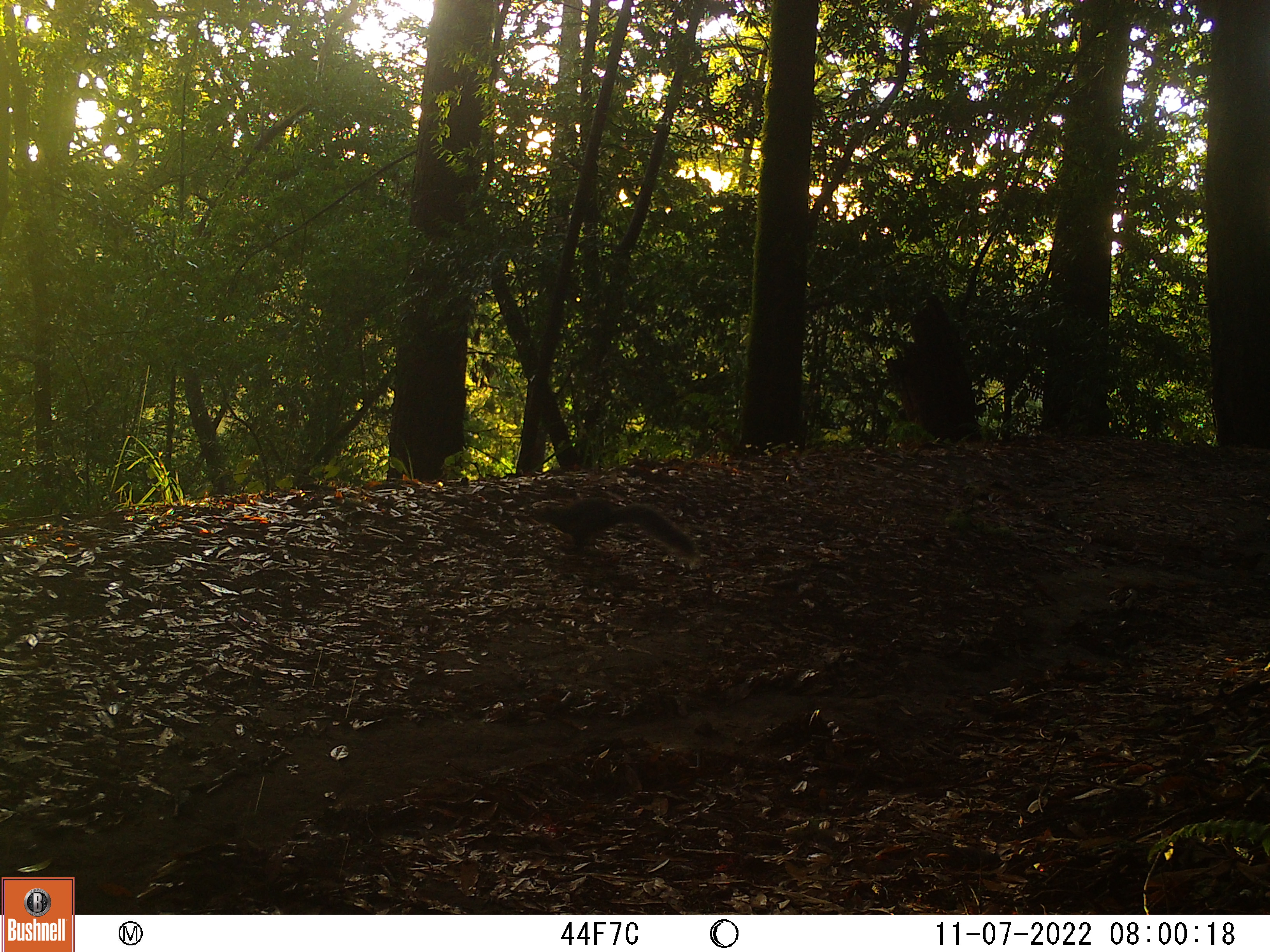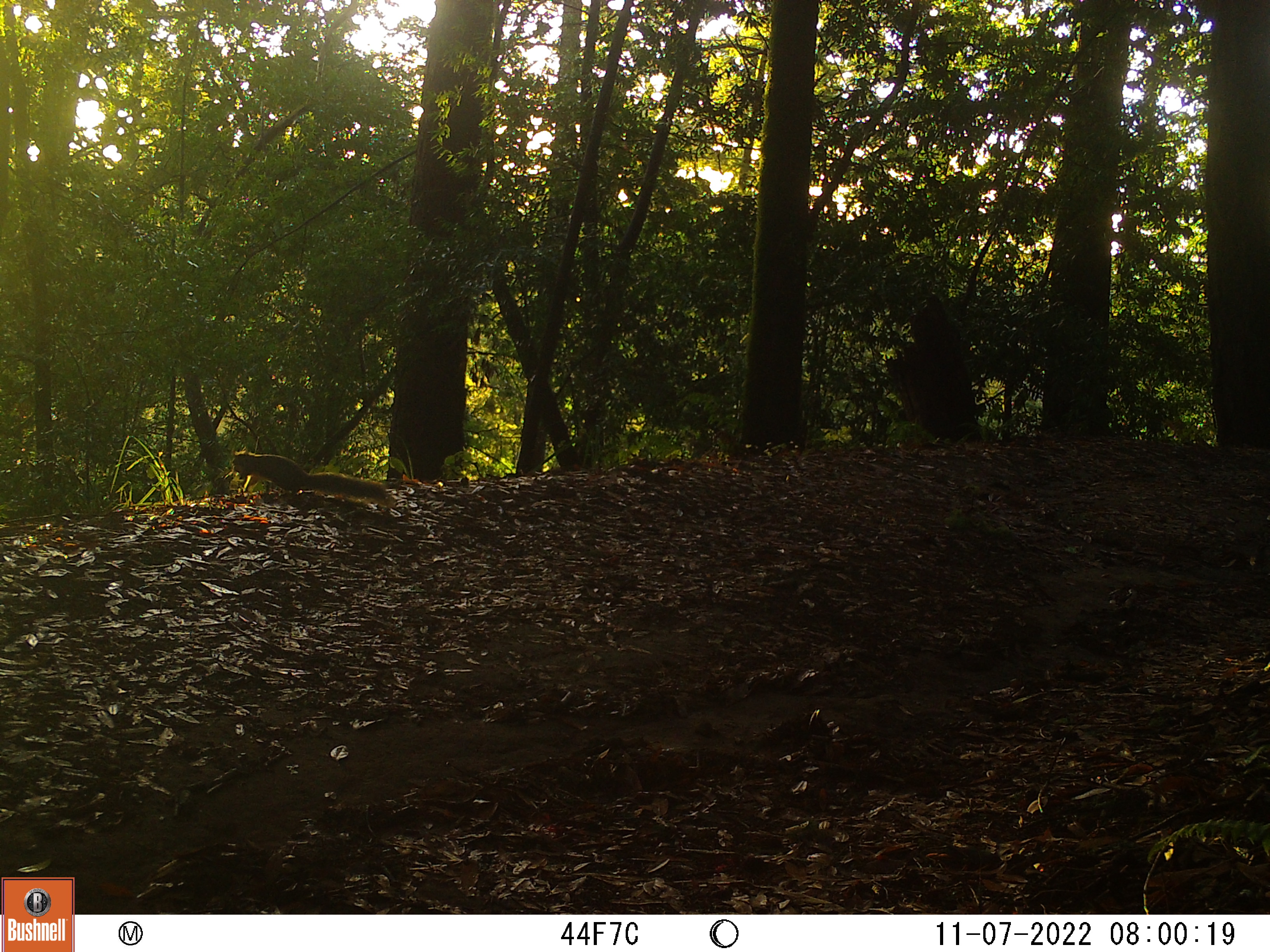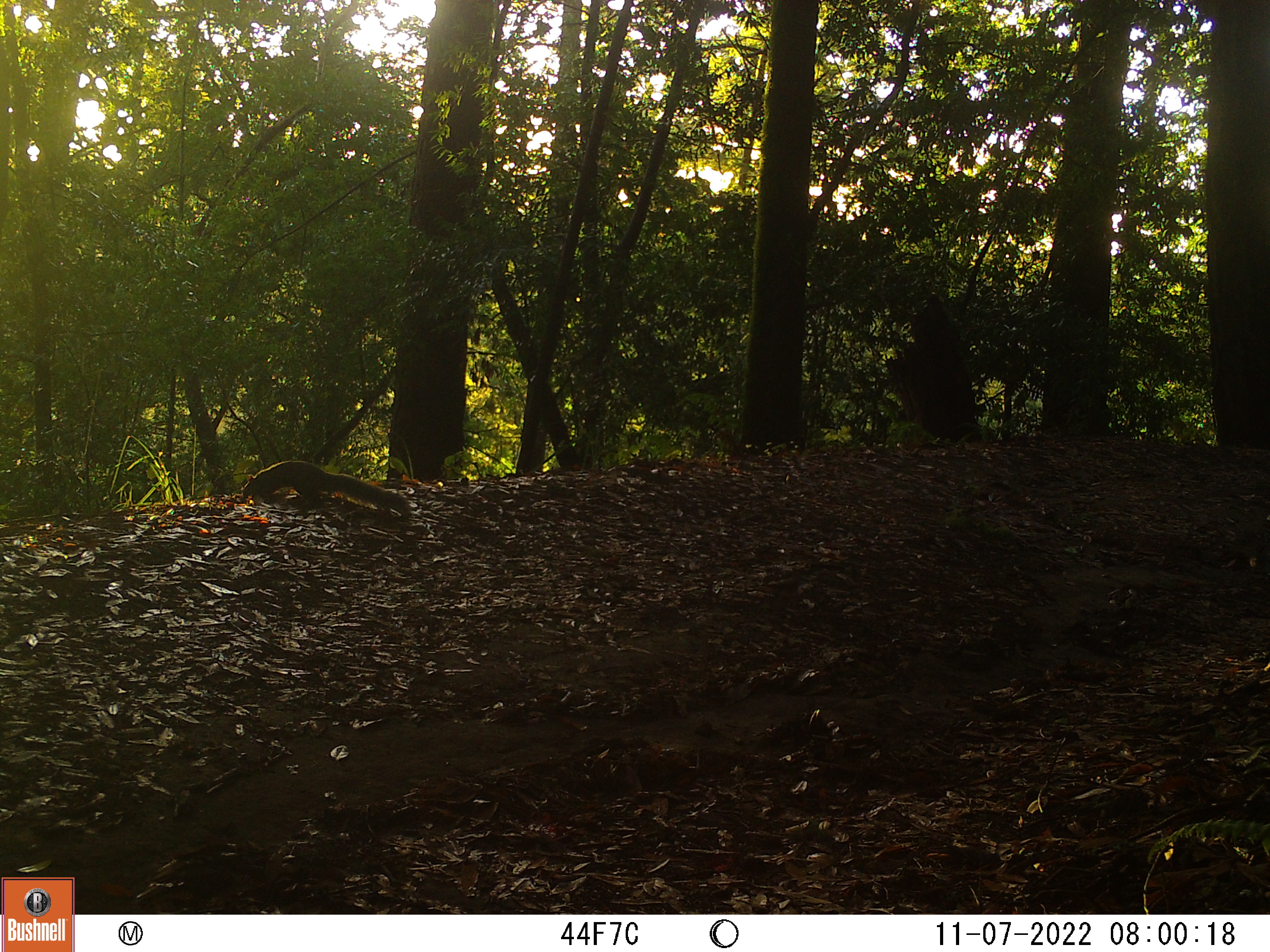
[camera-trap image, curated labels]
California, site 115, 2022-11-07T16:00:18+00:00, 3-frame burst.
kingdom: Animalia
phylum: Chordata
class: Mammalia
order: Rodentia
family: Sciuridae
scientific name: Sciuridae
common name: squirrel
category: unknown squirrel